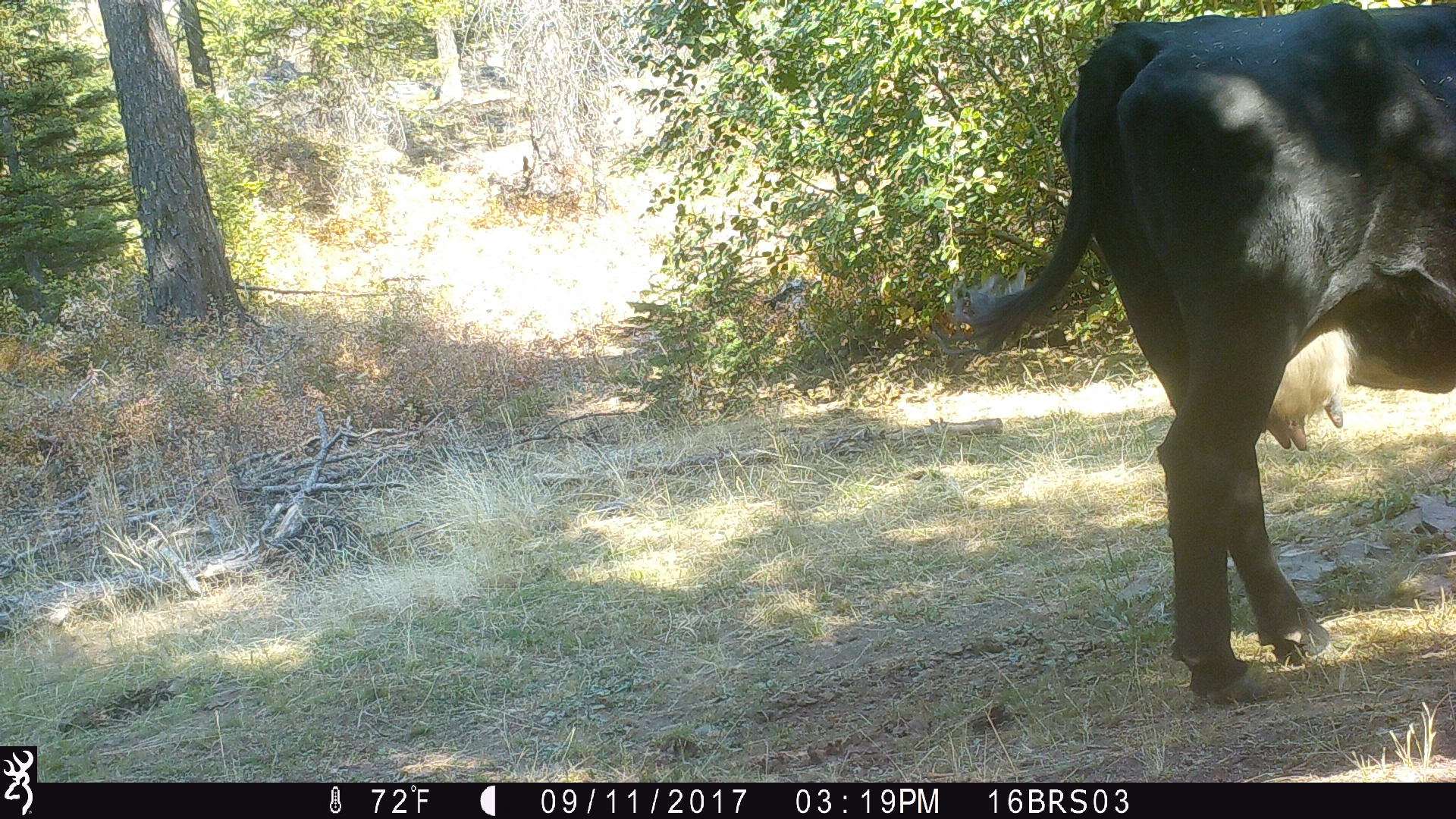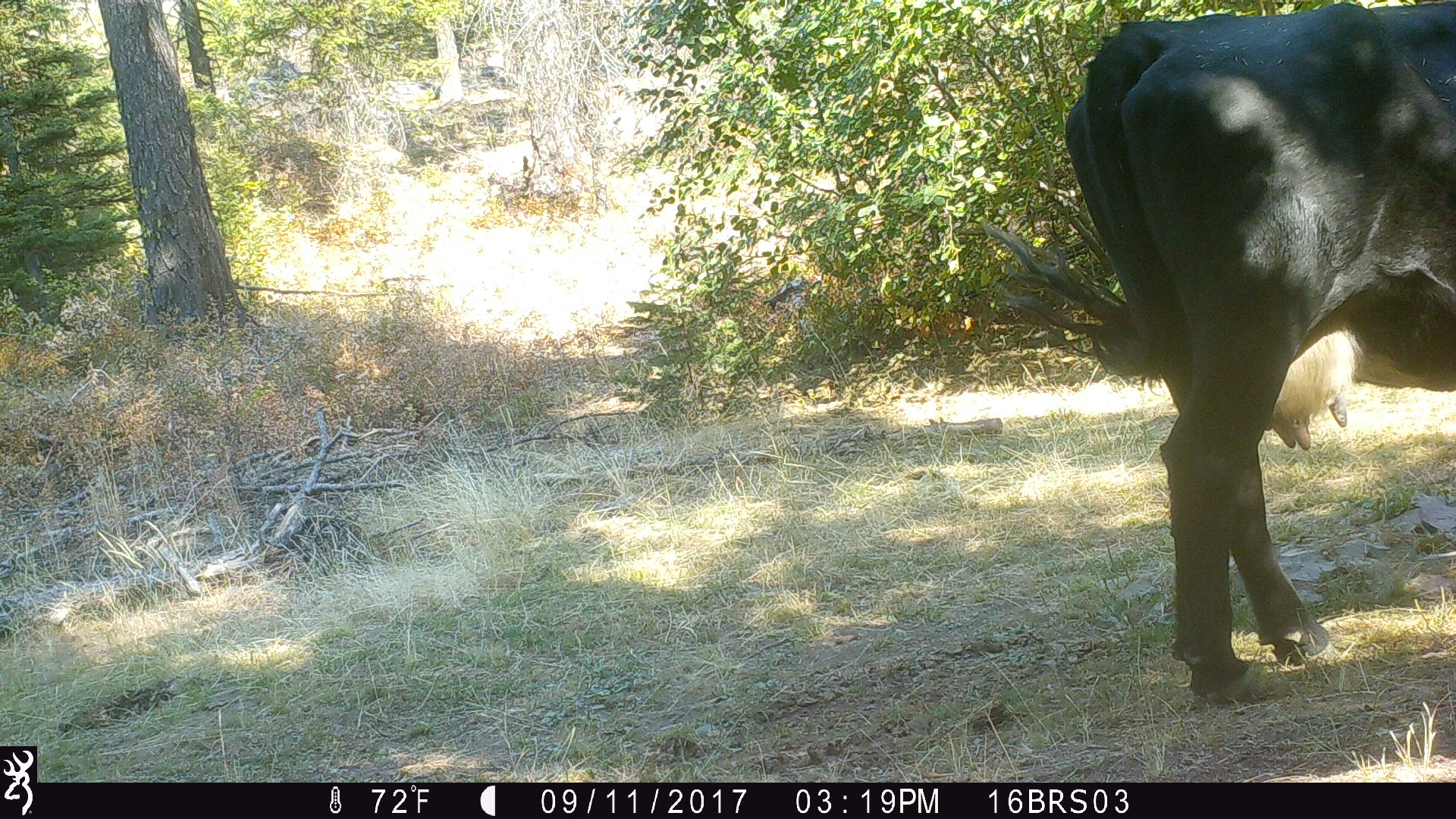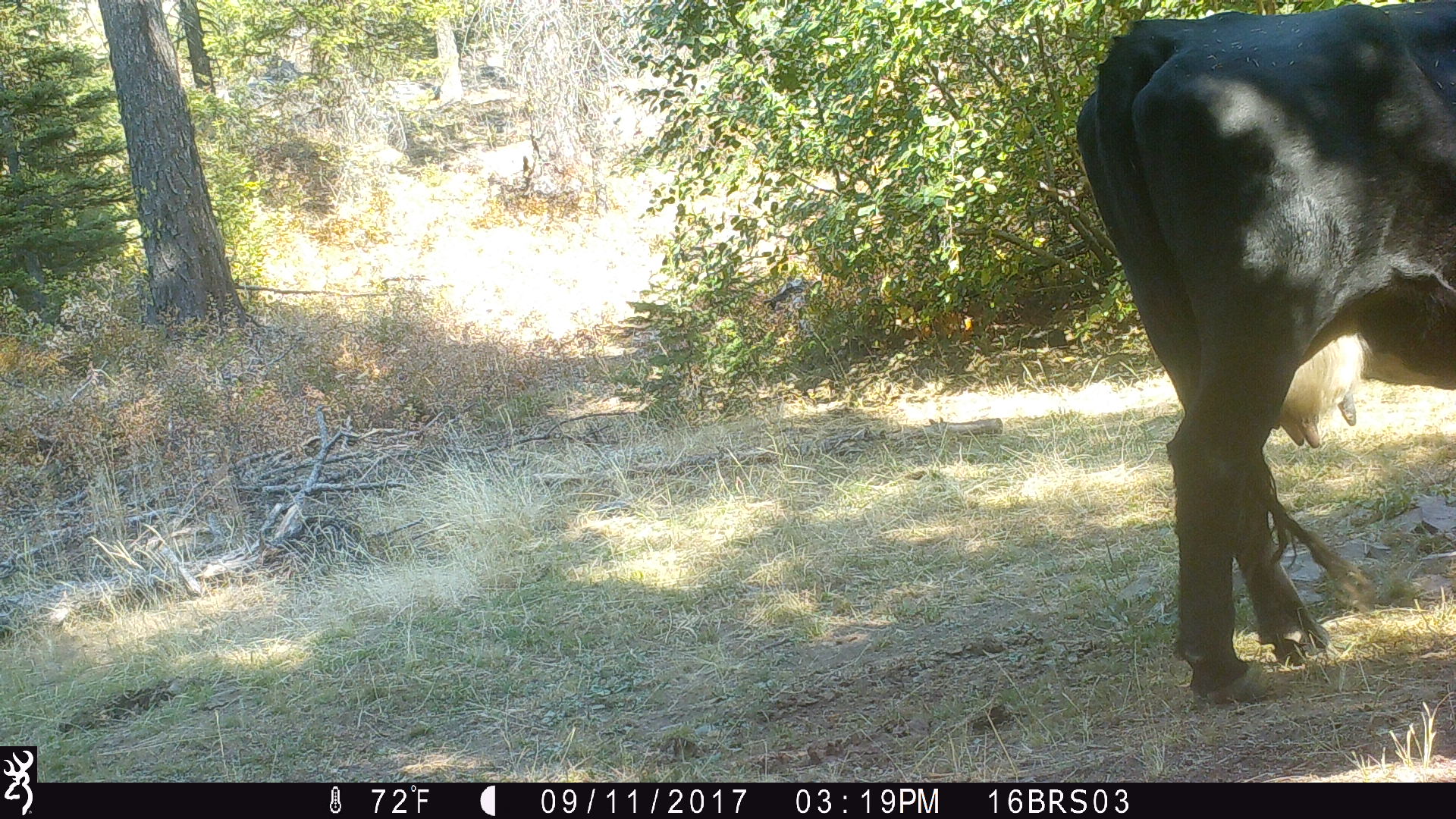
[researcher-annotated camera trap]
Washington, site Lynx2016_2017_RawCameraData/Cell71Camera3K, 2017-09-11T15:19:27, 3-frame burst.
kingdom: Animalia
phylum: Chordata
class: Mammalia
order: Artiodactyla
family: Bovidae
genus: Bos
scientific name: Bos taurus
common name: domestic cattle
Domestic cattle (Bos taurus). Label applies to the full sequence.